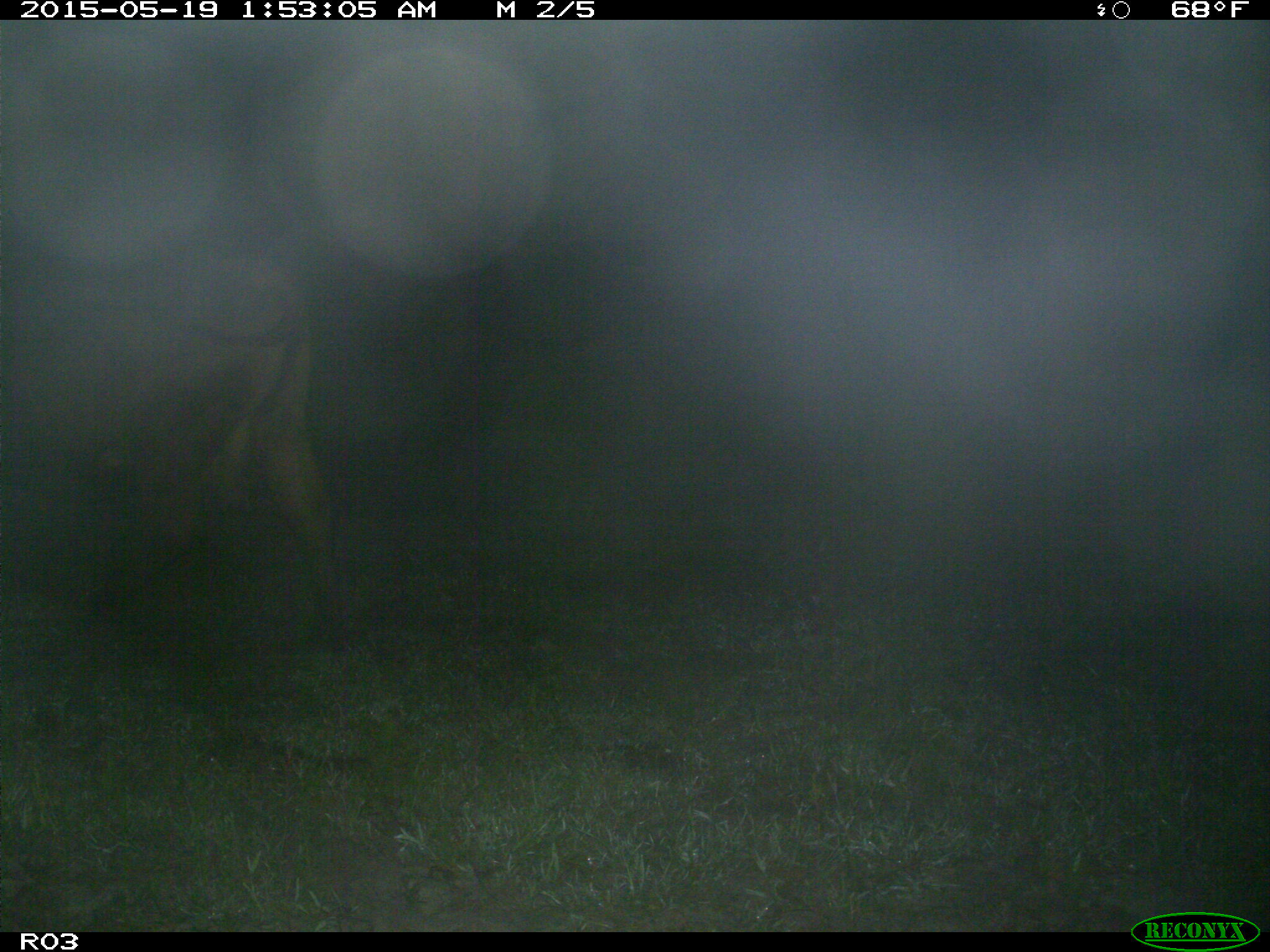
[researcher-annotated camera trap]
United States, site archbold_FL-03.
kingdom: Animalia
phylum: Chordata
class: Mammalia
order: Artiodactyla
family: Bovidae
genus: Bos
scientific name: Bos taurus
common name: domestic cow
Bos taurus (domestic cow).